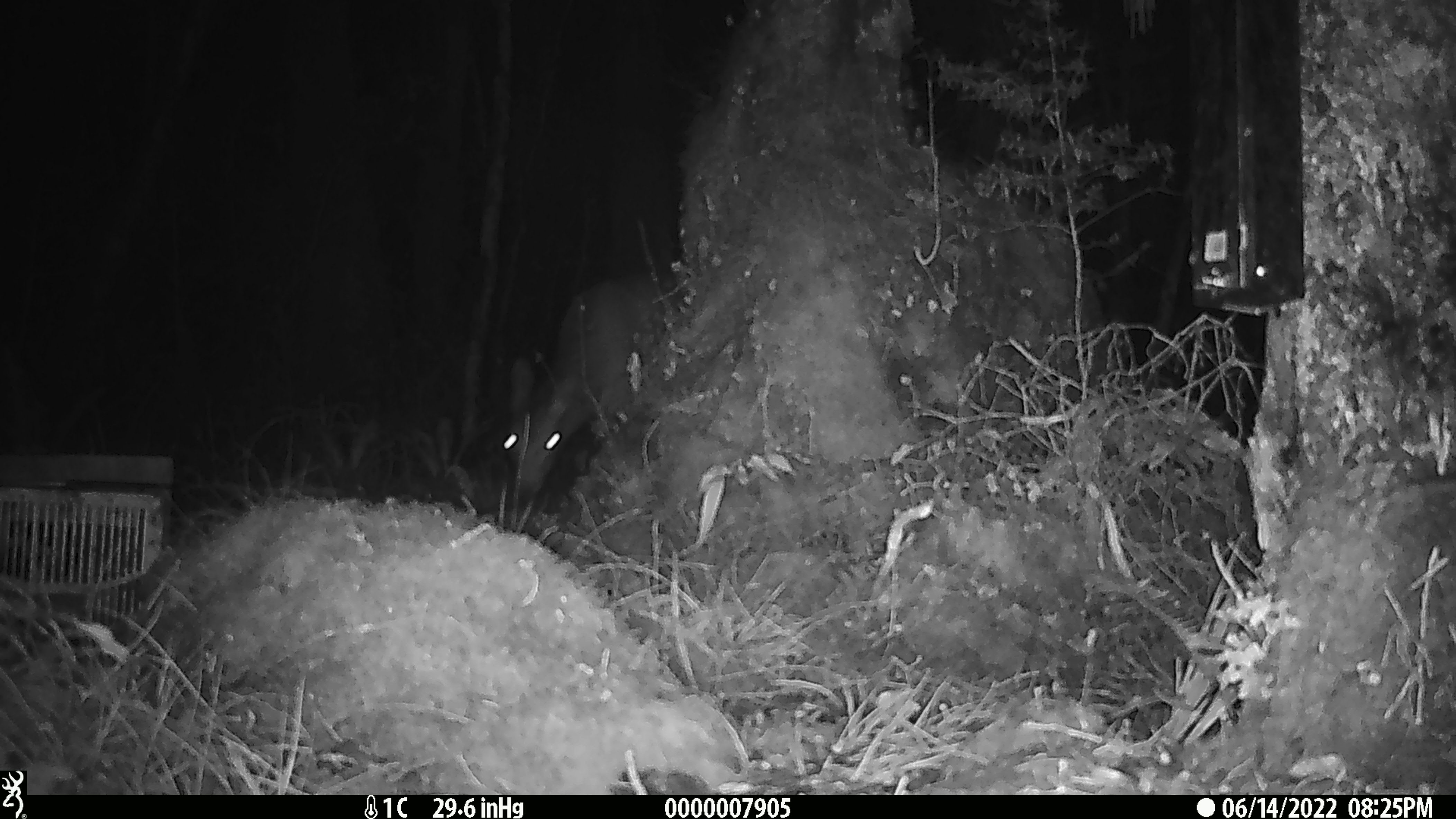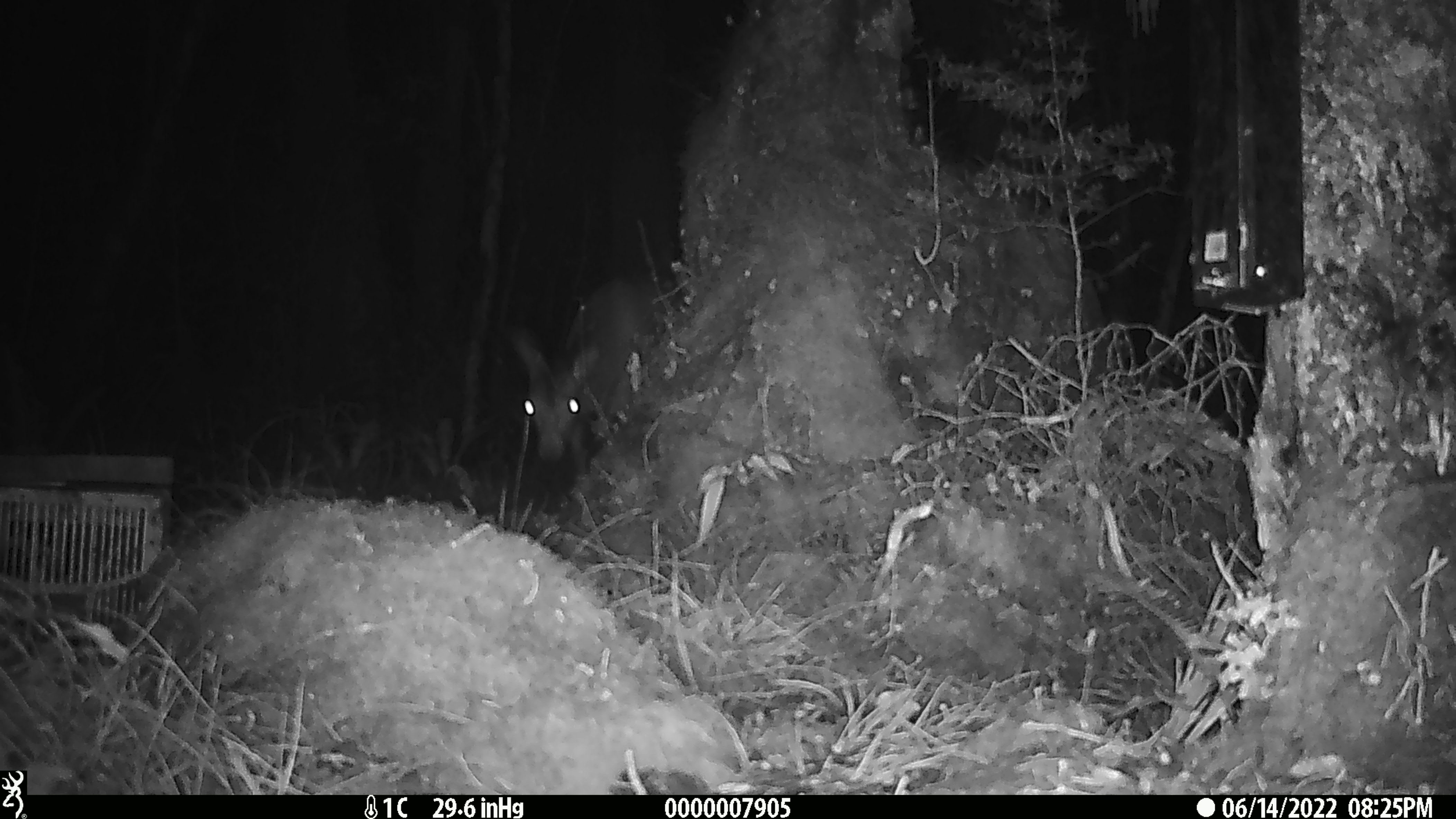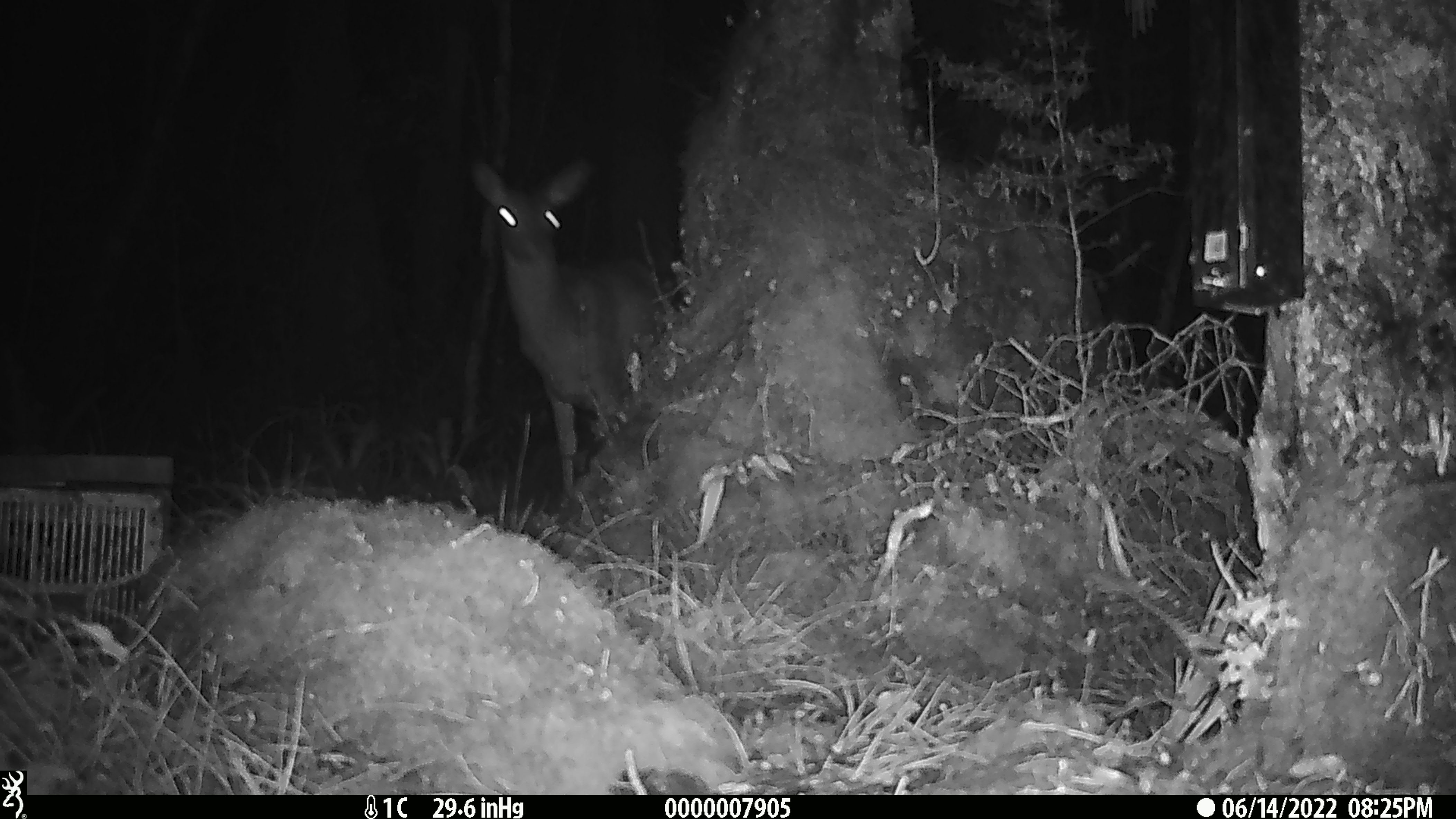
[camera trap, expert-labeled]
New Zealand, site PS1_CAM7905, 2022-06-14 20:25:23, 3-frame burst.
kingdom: Animalia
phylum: Chordata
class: Mammalia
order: Artiodactyla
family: Cervidae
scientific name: Cervidae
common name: deer